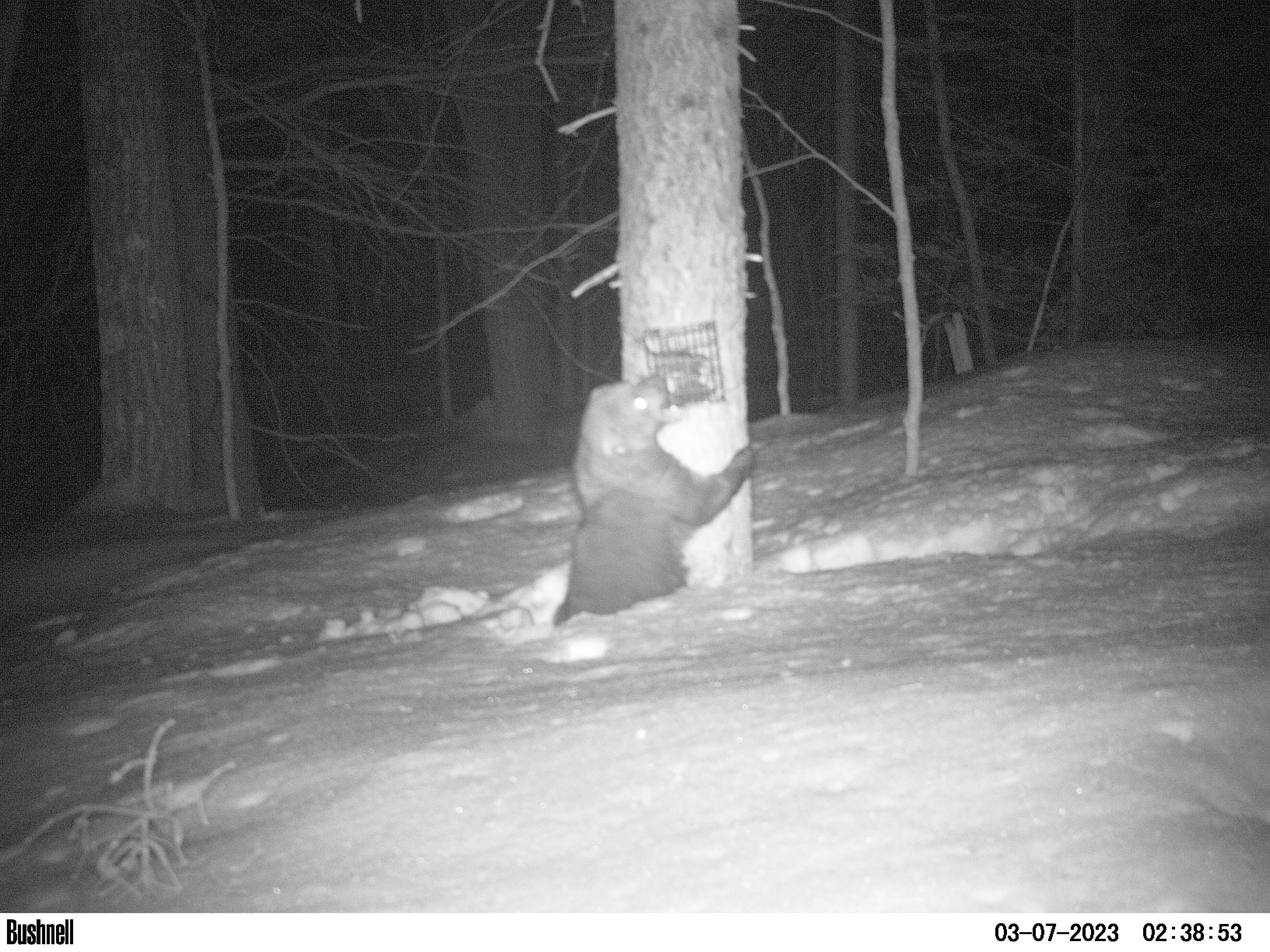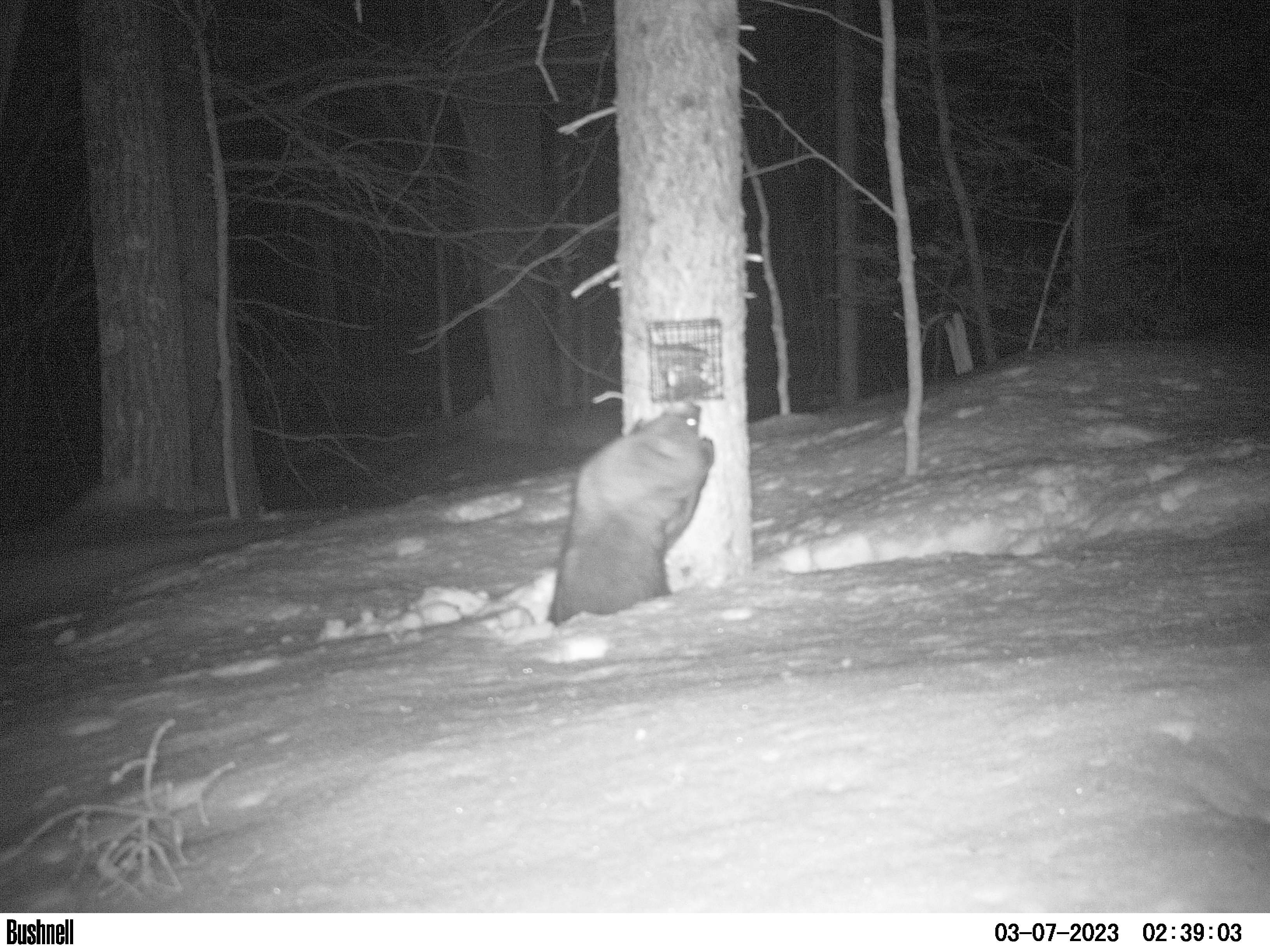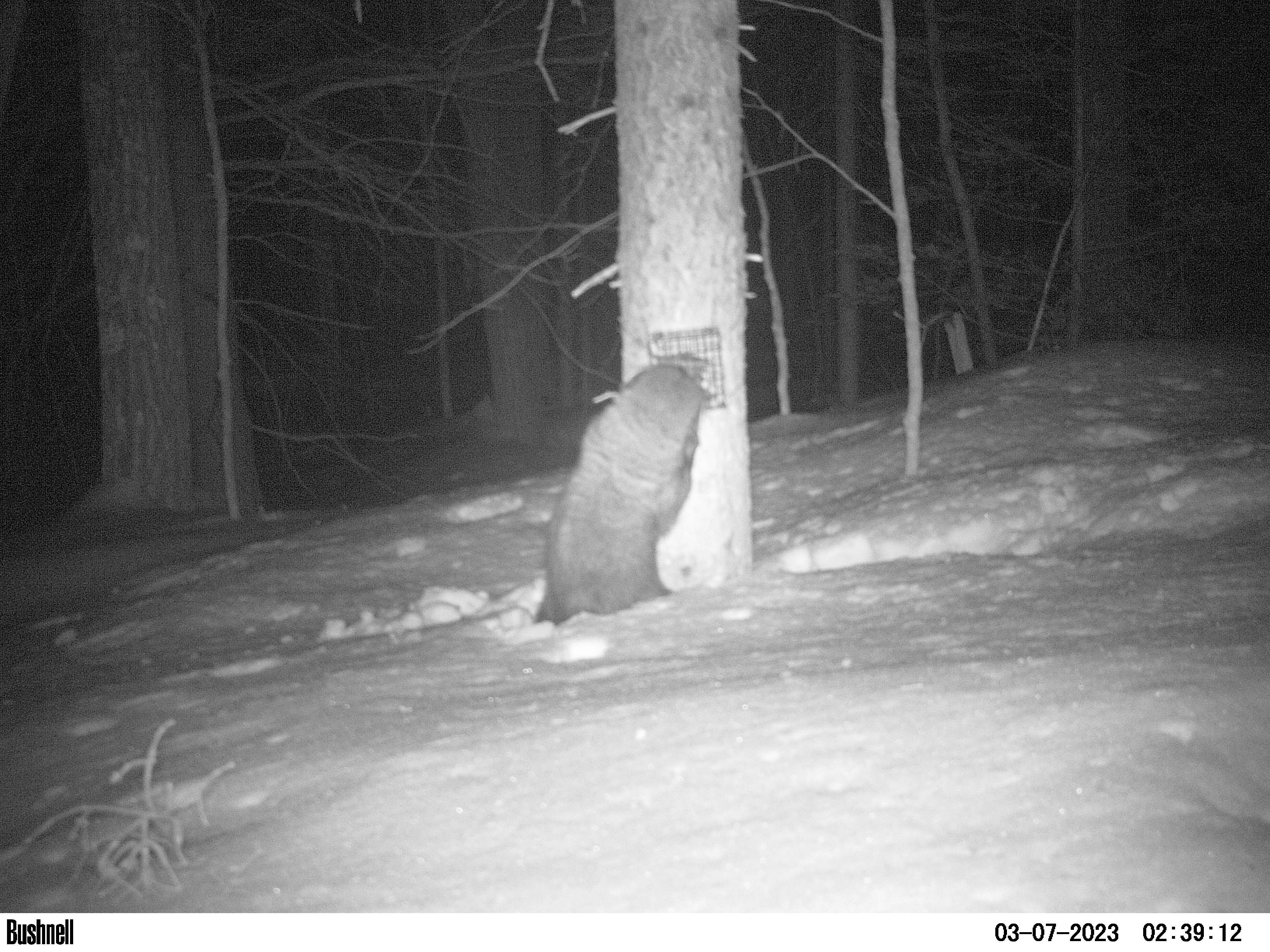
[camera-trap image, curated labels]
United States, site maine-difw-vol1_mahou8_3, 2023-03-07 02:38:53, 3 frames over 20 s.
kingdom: Animalia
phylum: Chordata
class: Mammalia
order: Carnivora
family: Mustelidae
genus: Pekania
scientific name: Pekania pennanti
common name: fisher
Fisher (Pekania pennanti).